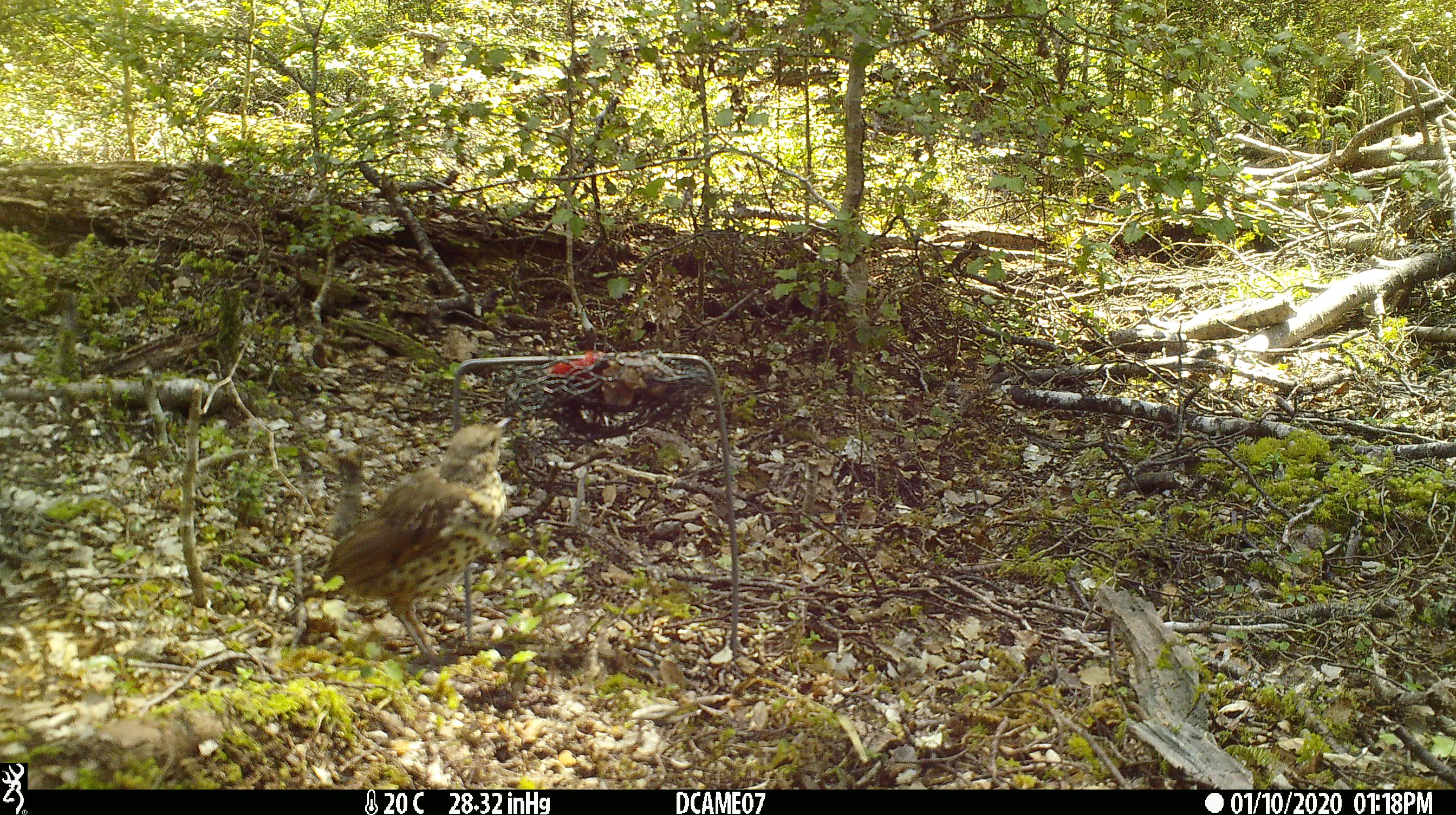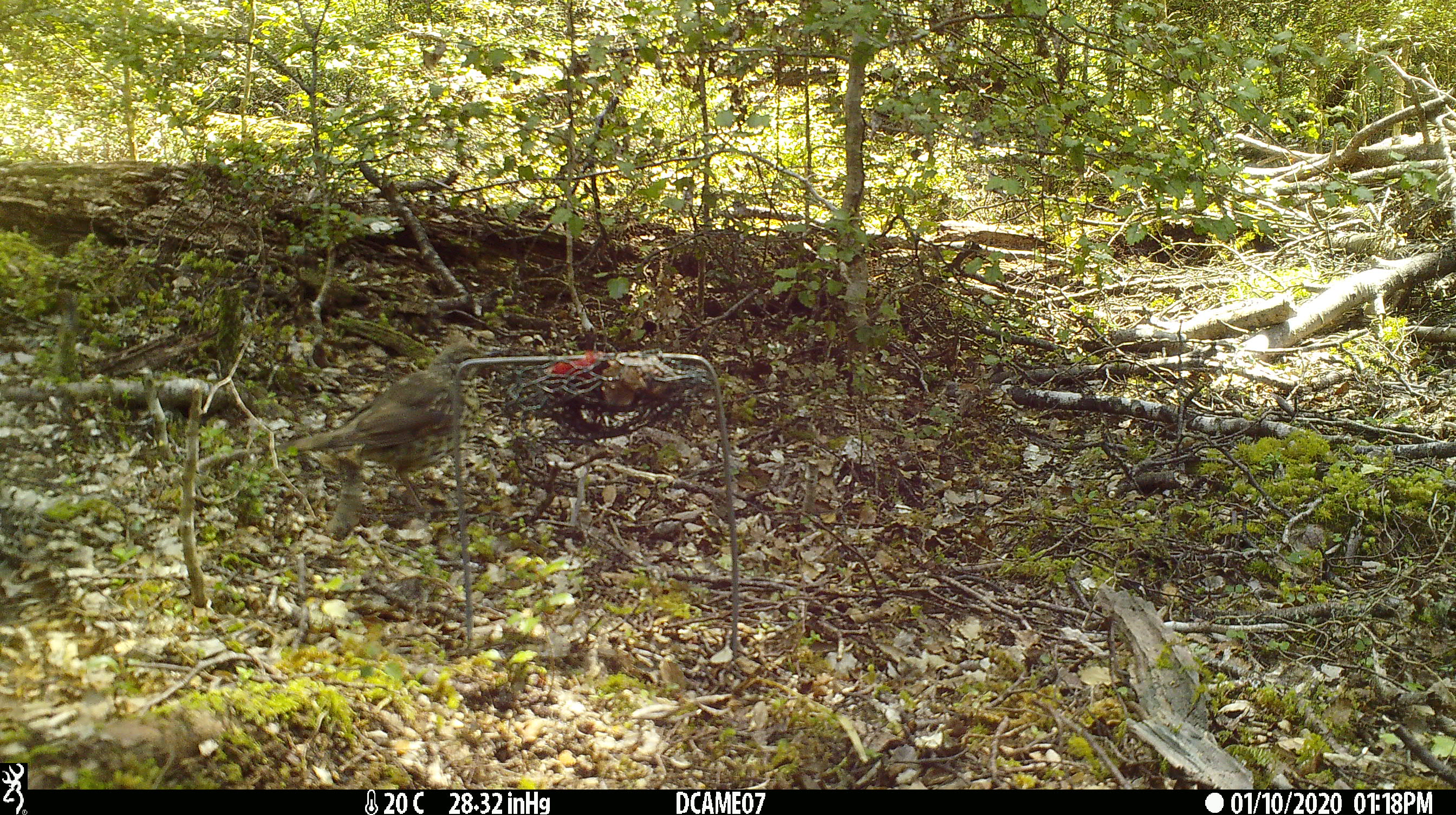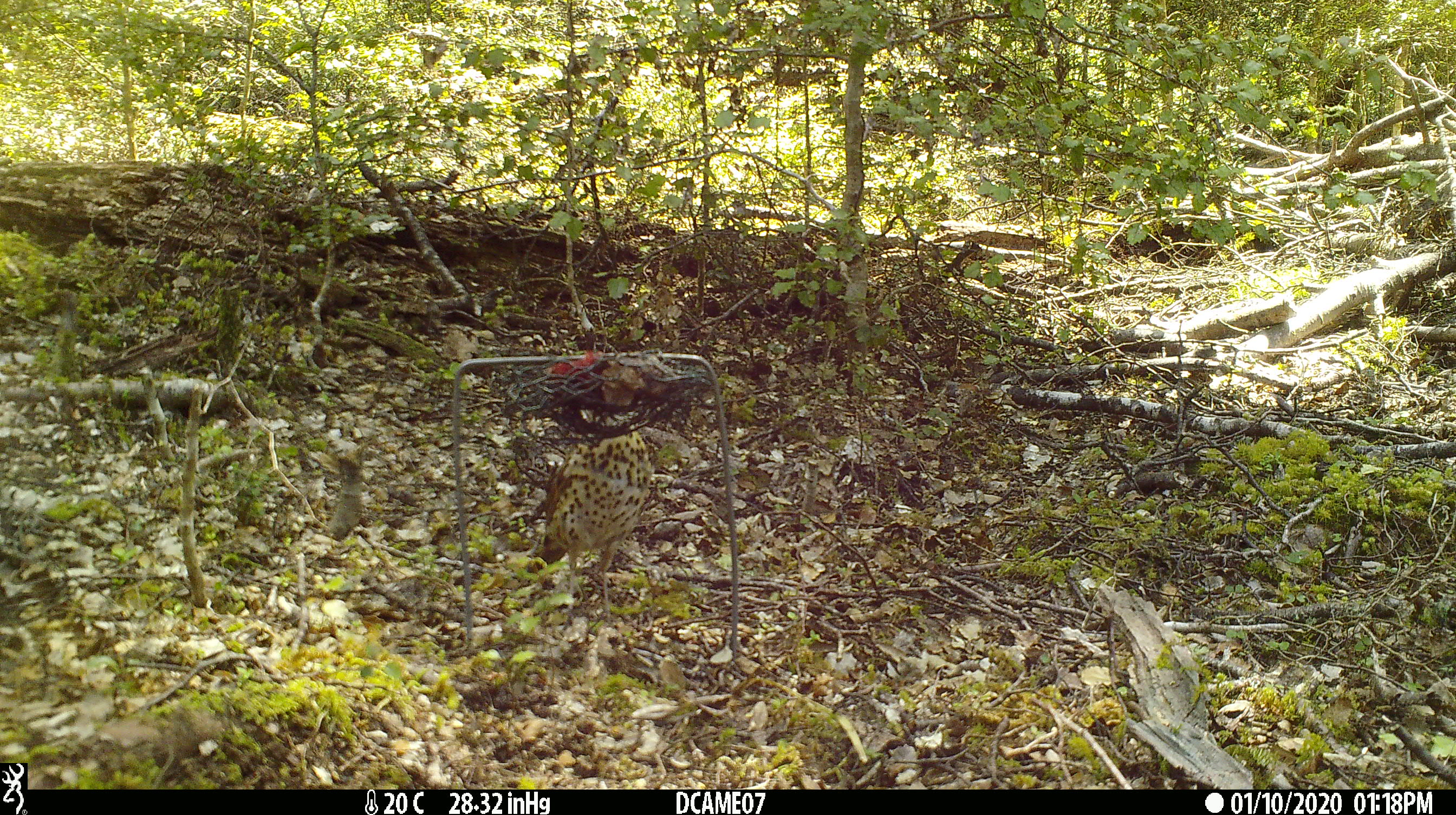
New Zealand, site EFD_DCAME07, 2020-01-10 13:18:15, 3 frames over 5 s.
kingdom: Animalia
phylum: Chordata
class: Aves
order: Passeriformes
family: Turdidae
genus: Turdus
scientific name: Turdus philomelos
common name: song thrush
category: thrush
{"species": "thrush (song thrush) (Turdus philomelos)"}